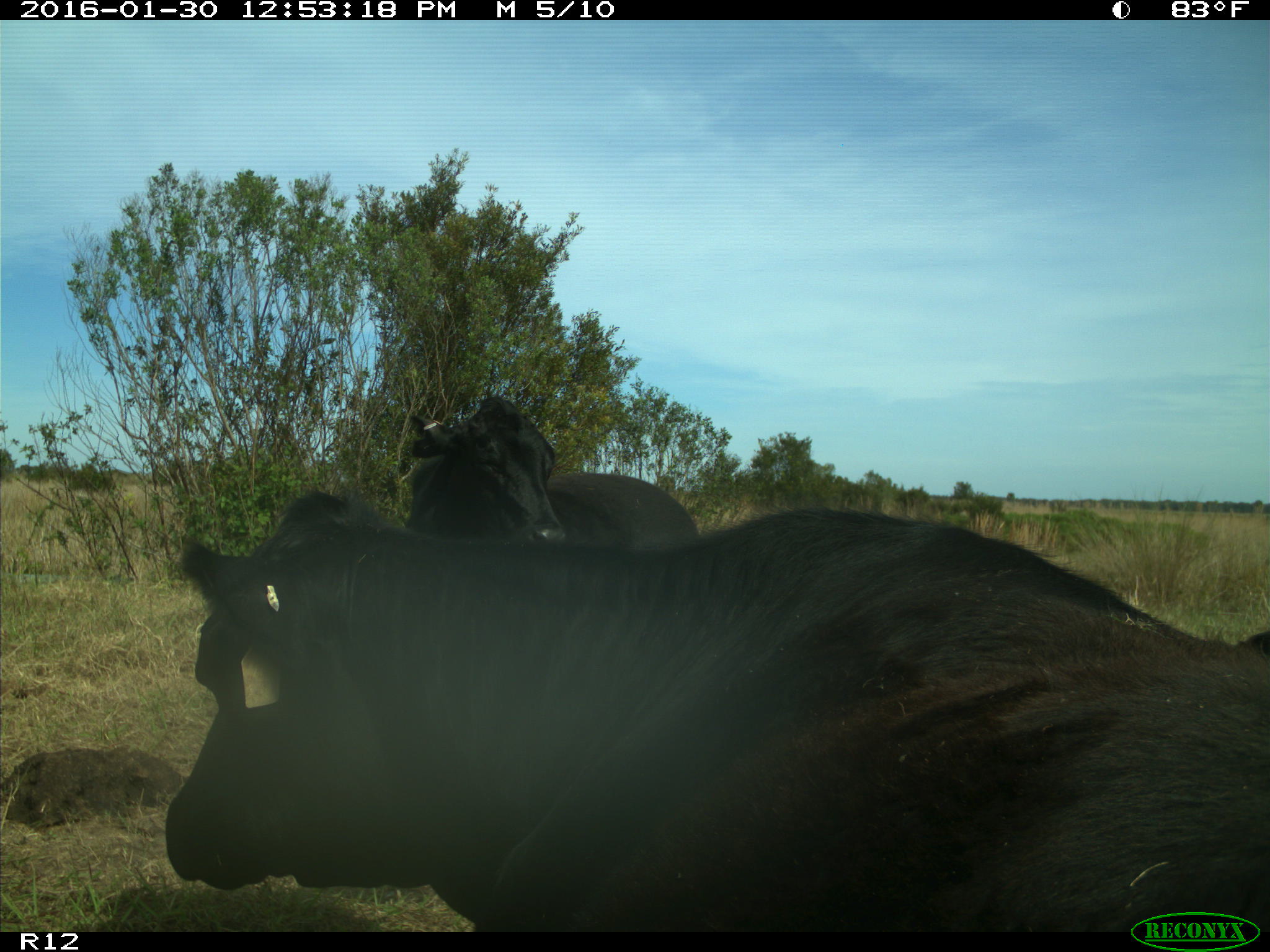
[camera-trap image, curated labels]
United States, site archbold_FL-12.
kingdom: Animalia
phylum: Chordata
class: Mammalia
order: Artiodactyla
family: Bovidae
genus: Bos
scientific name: Bos taurus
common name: domestic cow